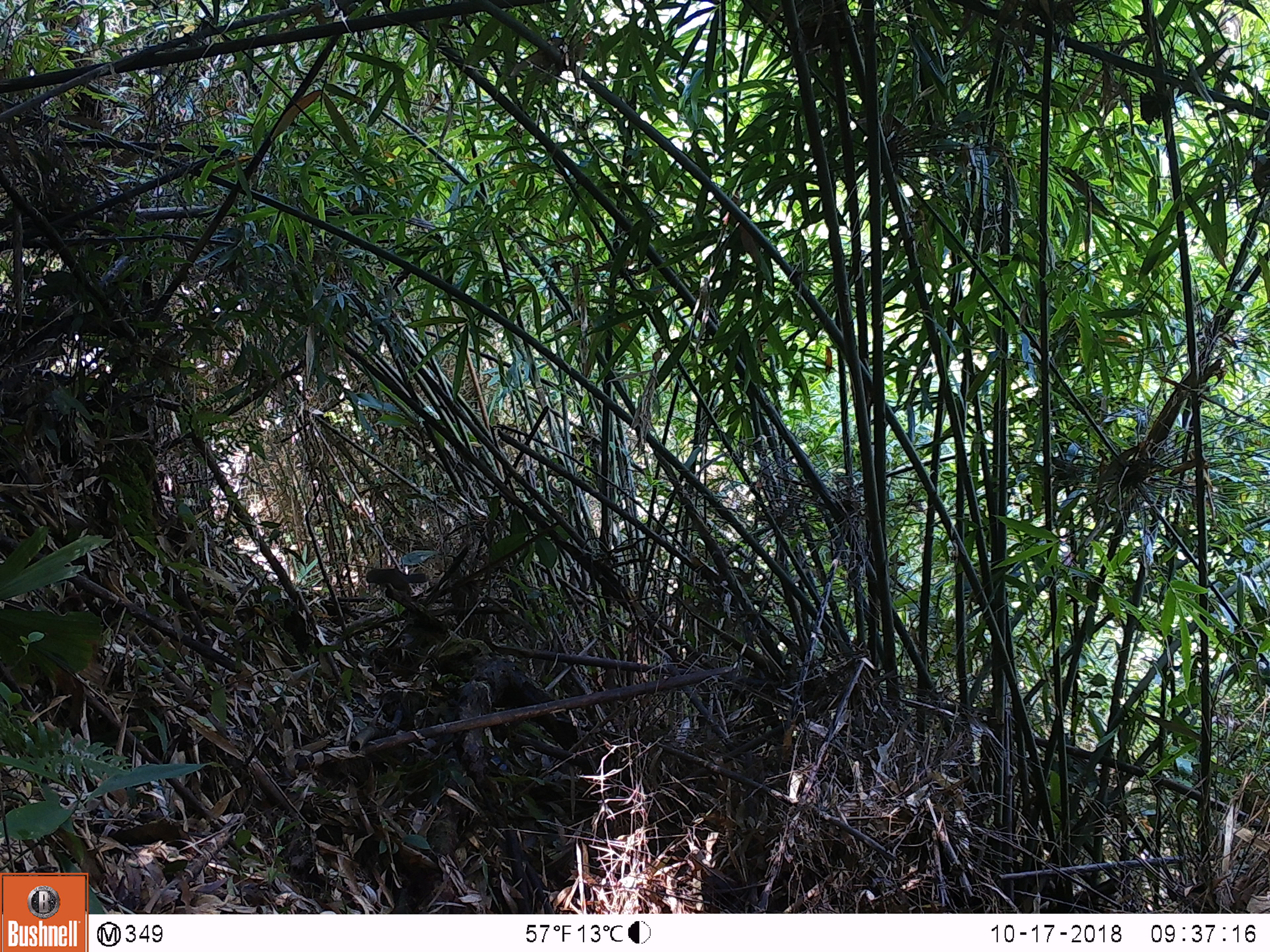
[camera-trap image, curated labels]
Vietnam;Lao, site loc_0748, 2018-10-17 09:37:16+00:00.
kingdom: Animalia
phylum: Chordata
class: Mammalia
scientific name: Mammalia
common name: mammal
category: unidentified small mammal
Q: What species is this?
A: Unidentified small mammal (mammal) (Mammalia).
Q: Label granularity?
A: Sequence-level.